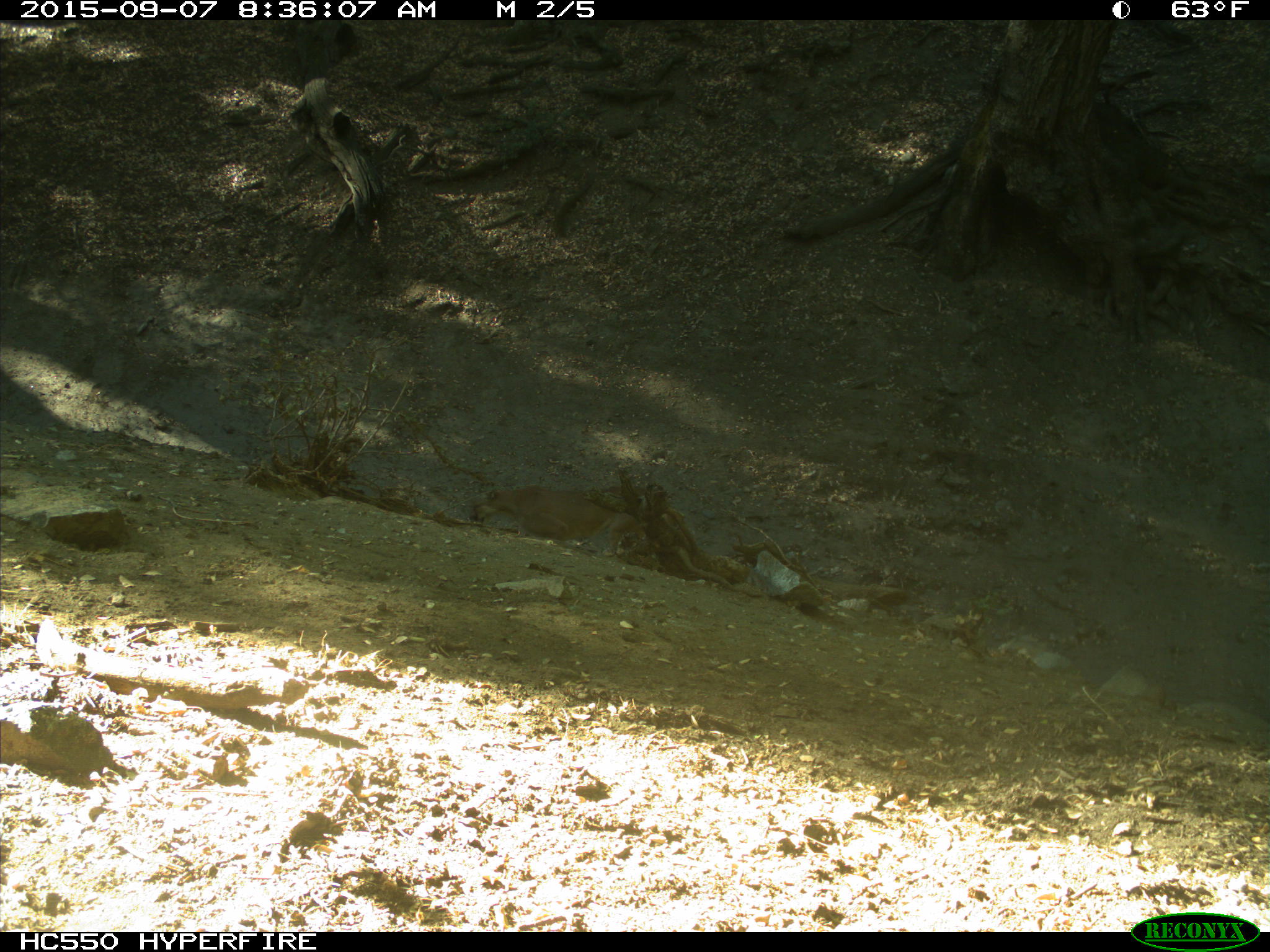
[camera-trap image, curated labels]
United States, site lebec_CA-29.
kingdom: Animalia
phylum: Chordata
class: Mammalia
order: Carnivora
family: Felidae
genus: Puma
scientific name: Puma concolor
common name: mountain lion